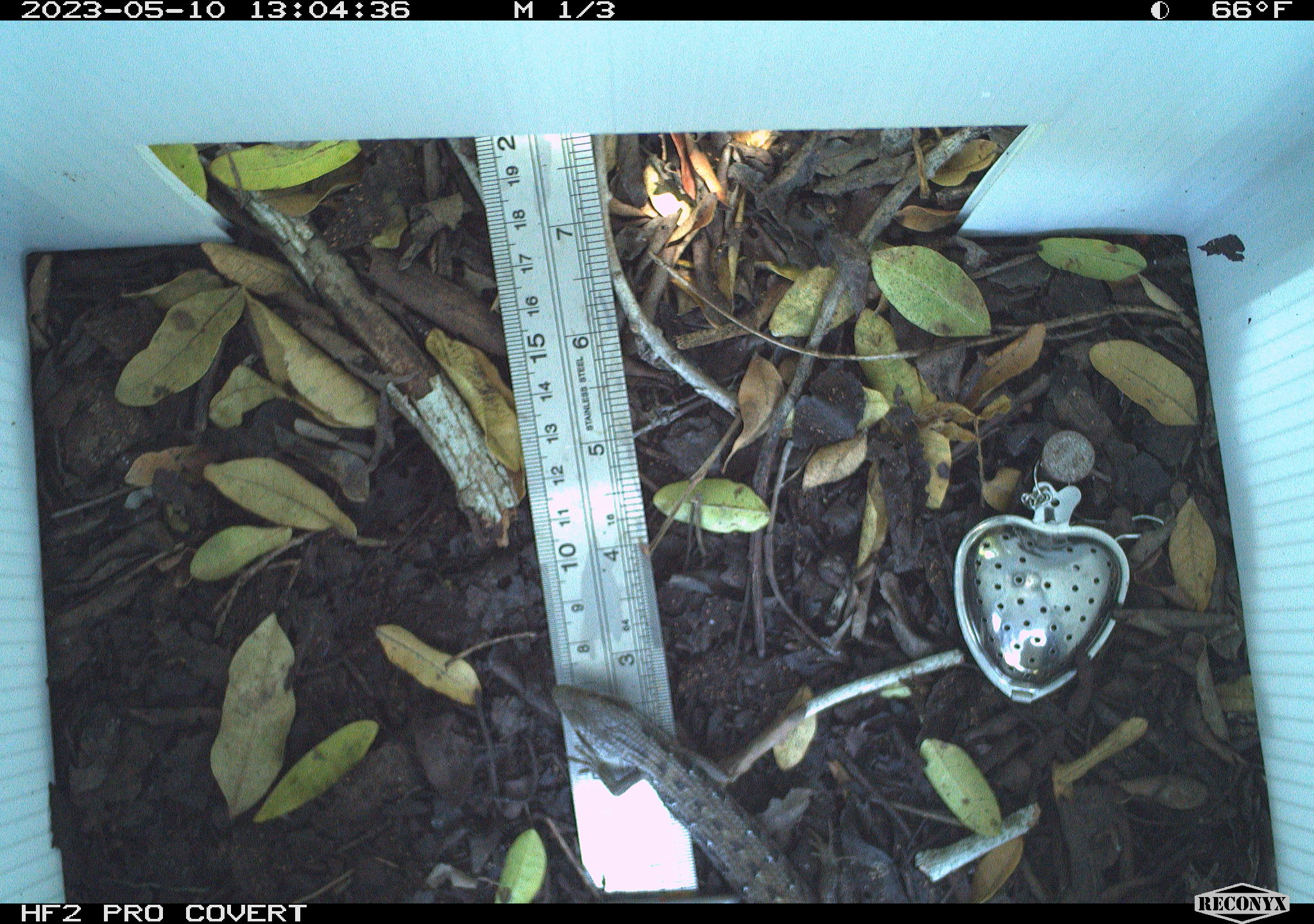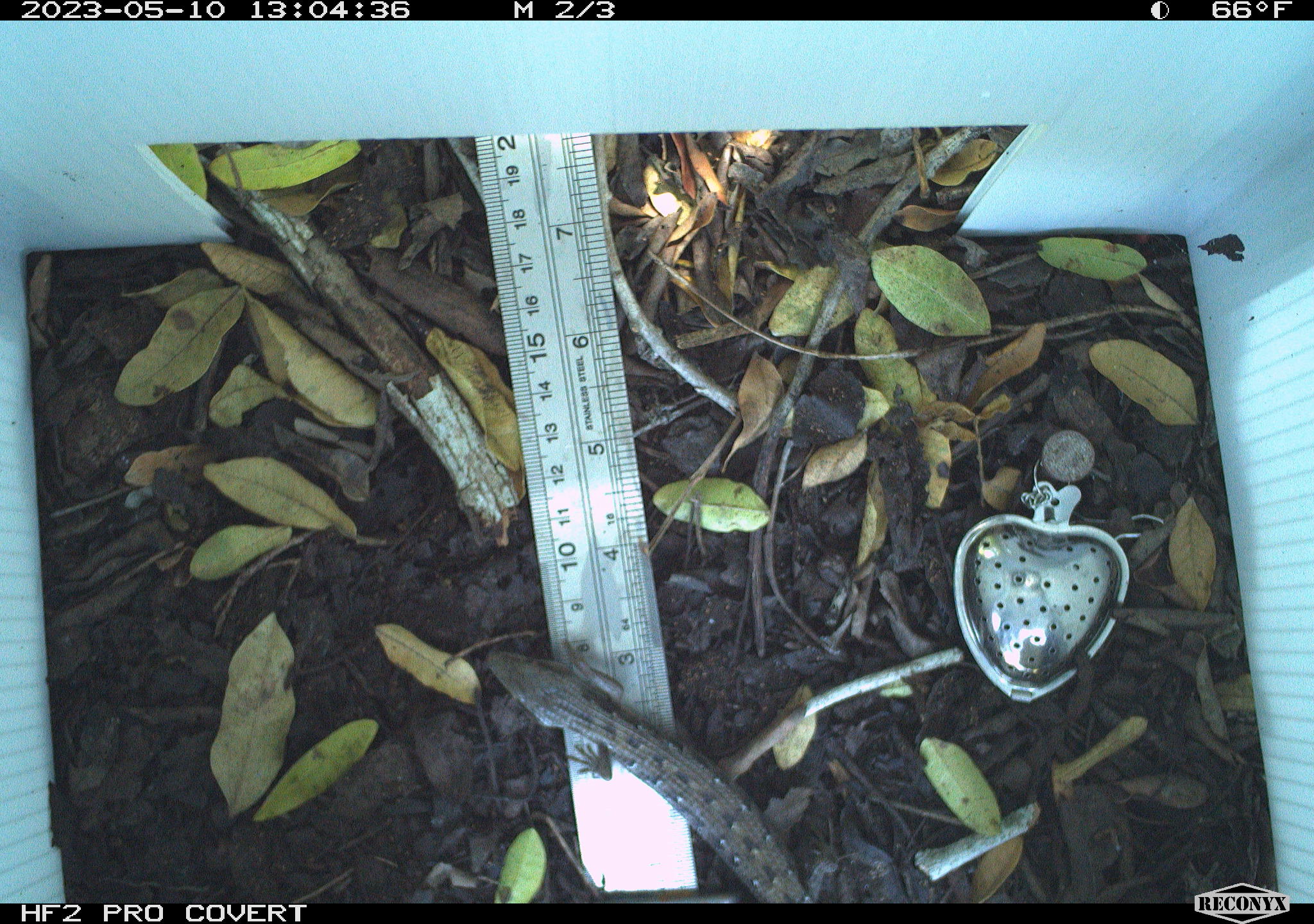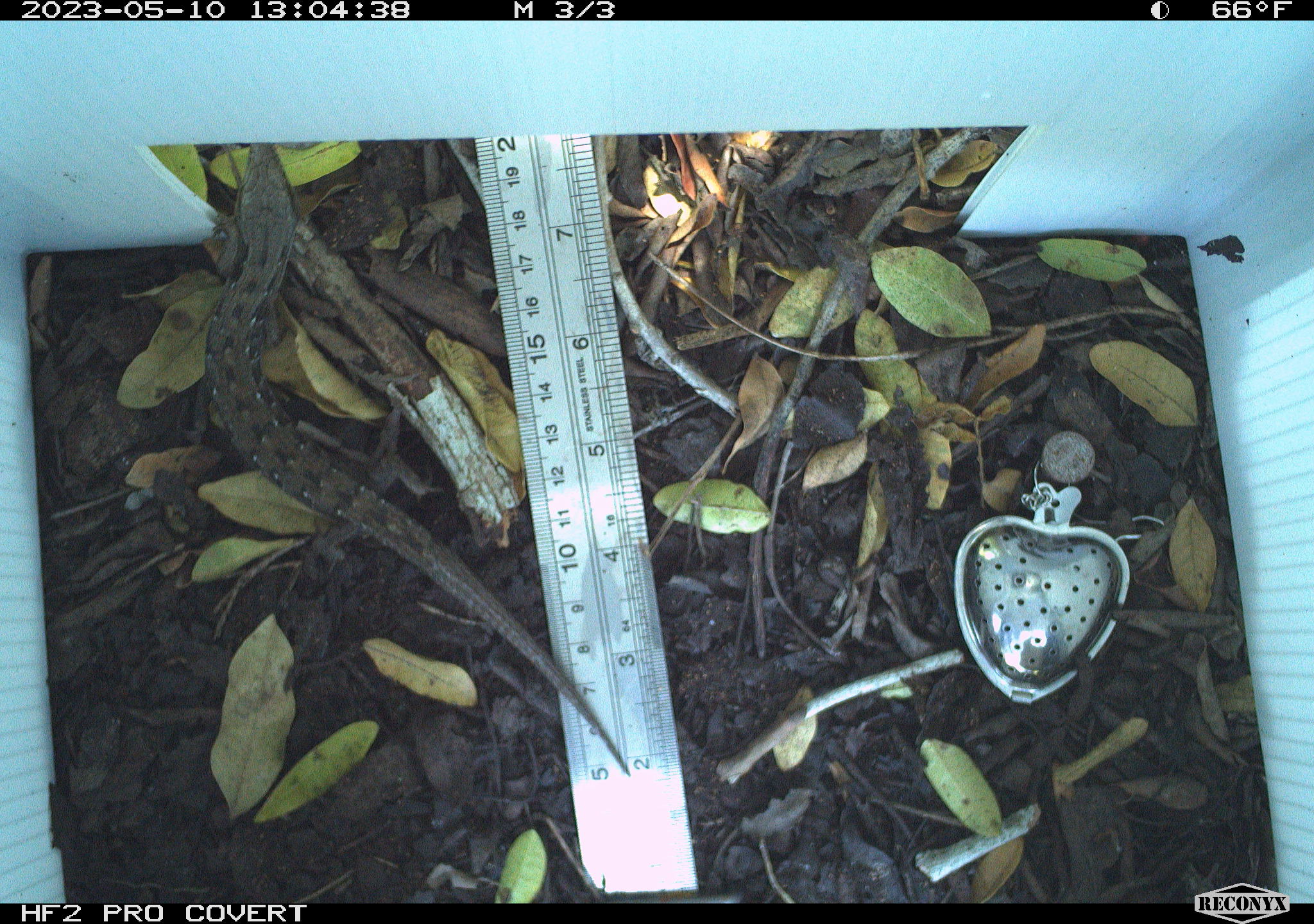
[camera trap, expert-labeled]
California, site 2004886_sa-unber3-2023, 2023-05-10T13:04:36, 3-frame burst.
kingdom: Animalia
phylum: Chordata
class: Reptilia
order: Squamata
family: Anguidae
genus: Elgaria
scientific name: Elgaria multicarinata webbii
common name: san diego alligator lizard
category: woodland alligator lizard